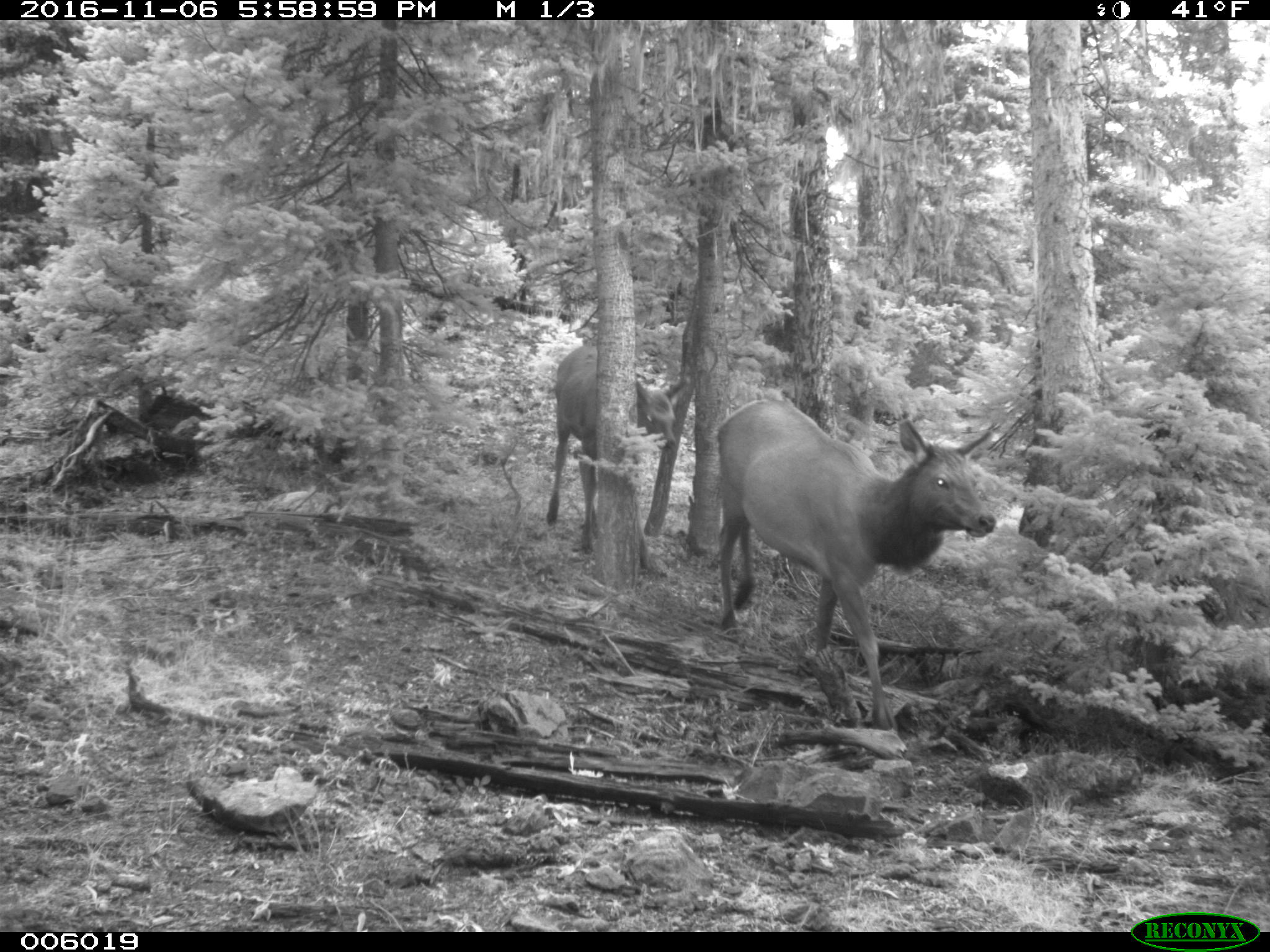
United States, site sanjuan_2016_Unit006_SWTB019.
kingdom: Animalia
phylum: Chordata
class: Mammalia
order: Artiodactyla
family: Cervidae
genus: Cervus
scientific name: Cervus elaphus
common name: red deer